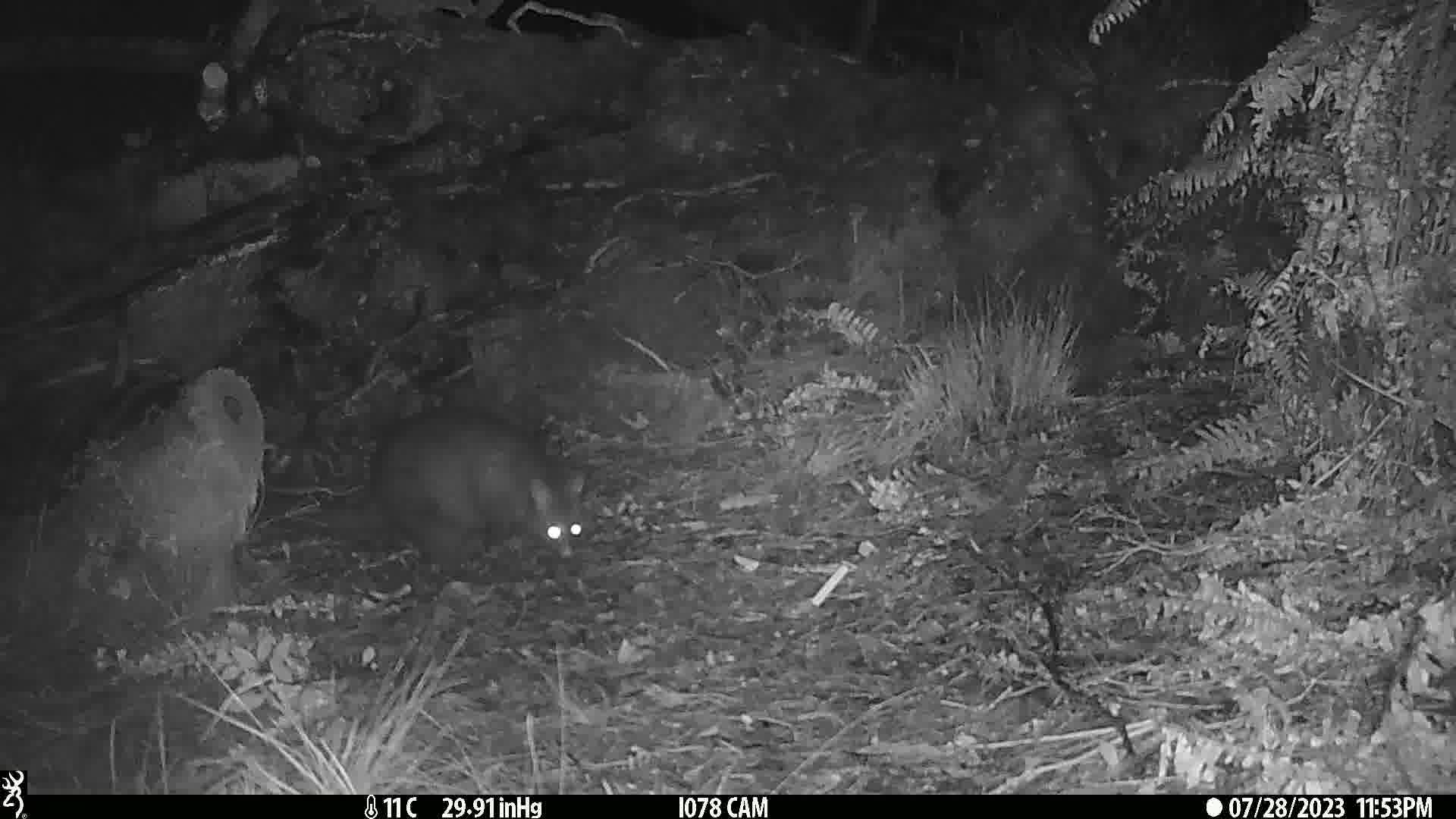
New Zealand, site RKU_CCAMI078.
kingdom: Animalia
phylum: Chordata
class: Mammalia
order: Diprotodontia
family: Phalangeridae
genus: Trichosurus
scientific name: Trichosurus vulpecula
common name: common brushtail possum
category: possum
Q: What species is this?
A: Possum (common brushtail possum) (Trichosurus vulpecula).